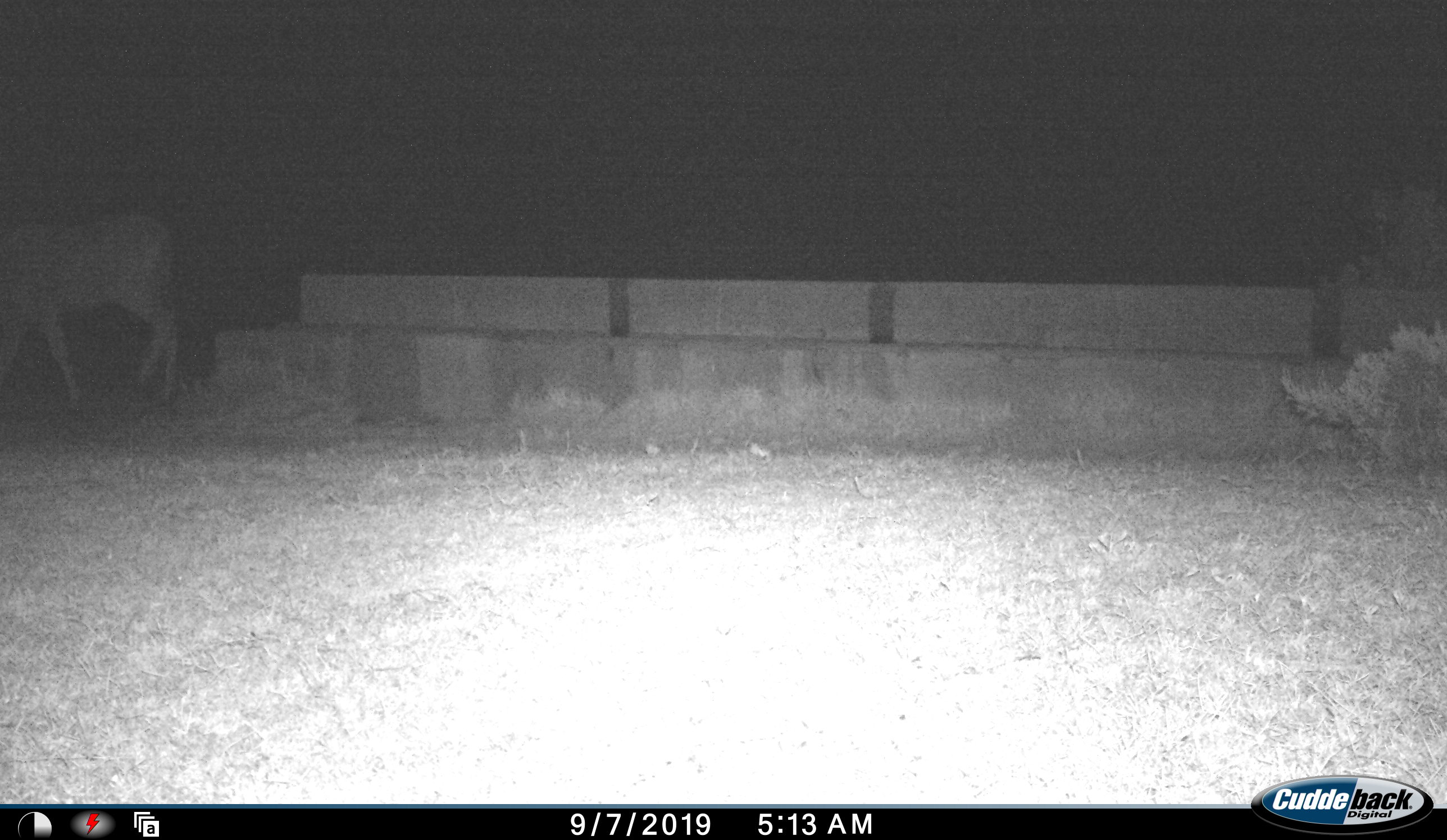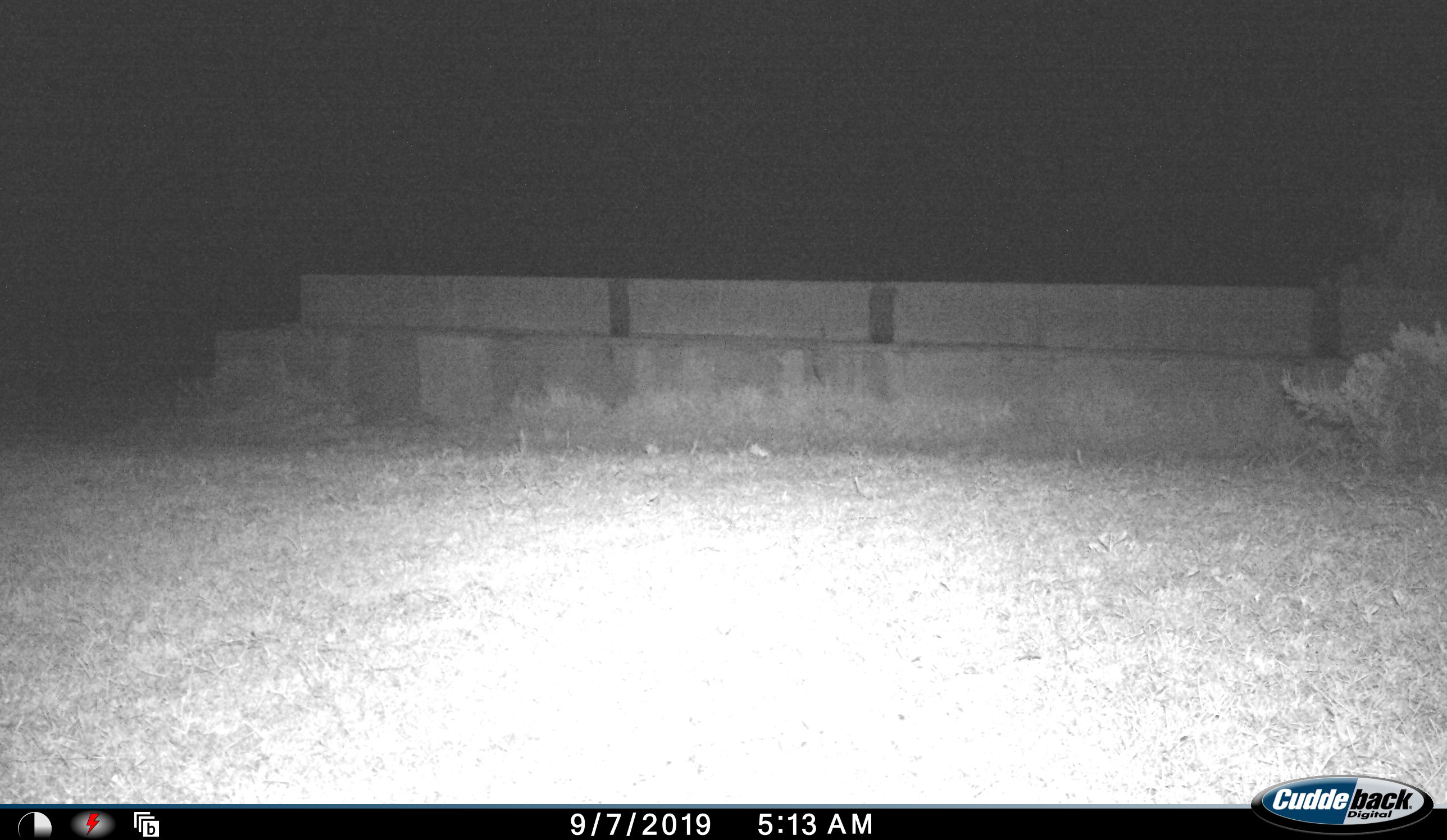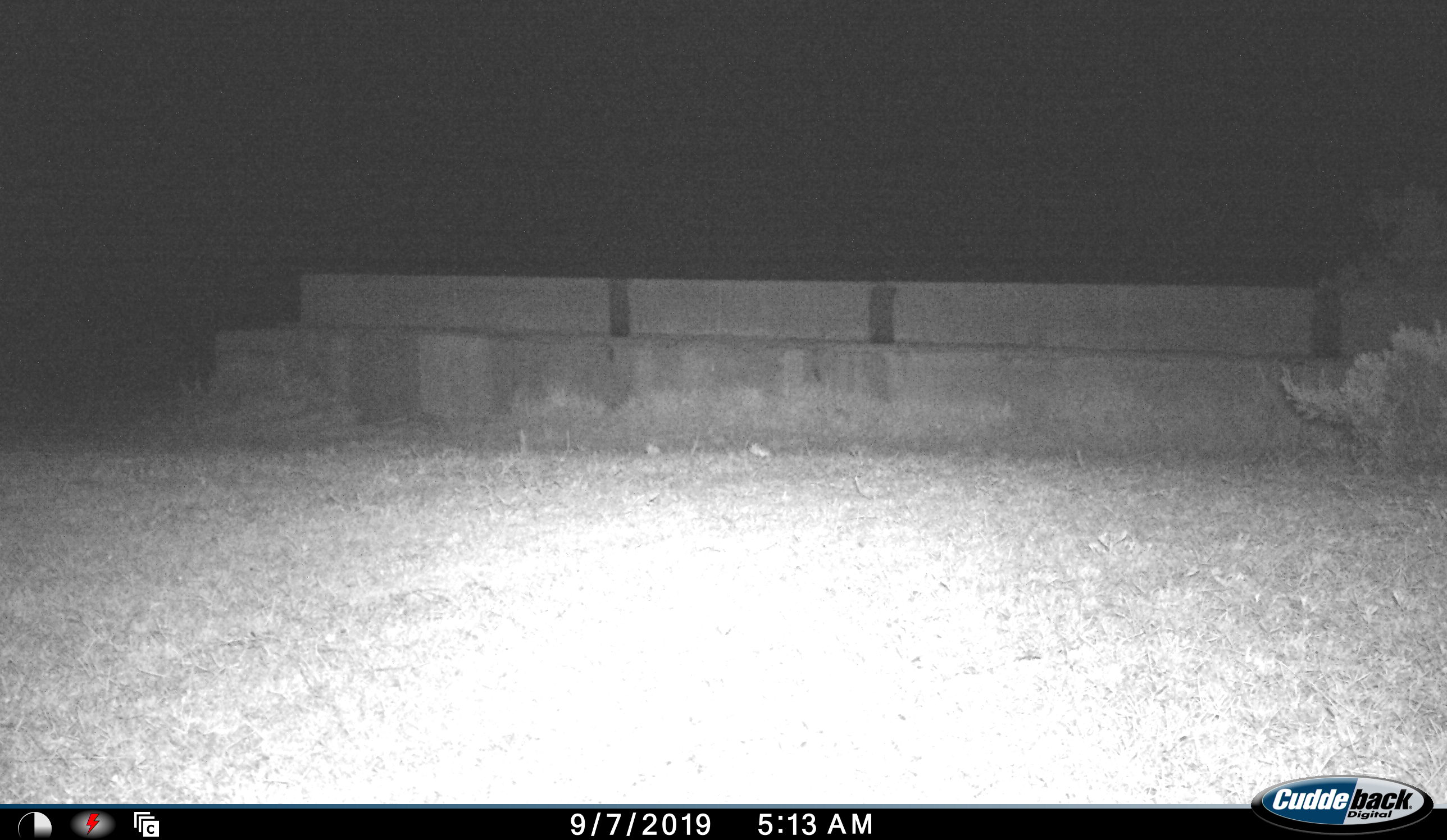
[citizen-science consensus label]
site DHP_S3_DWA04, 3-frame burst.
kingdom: Animalia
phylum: Chordata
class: Mammalia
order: Artiodactyla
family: Bovidae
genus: Tragelaphus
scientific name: Tragelaphus oryx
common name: eland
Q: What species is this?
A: Eland (Tragelaphus oryx).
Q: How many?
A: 1.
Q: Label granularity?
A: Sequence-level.